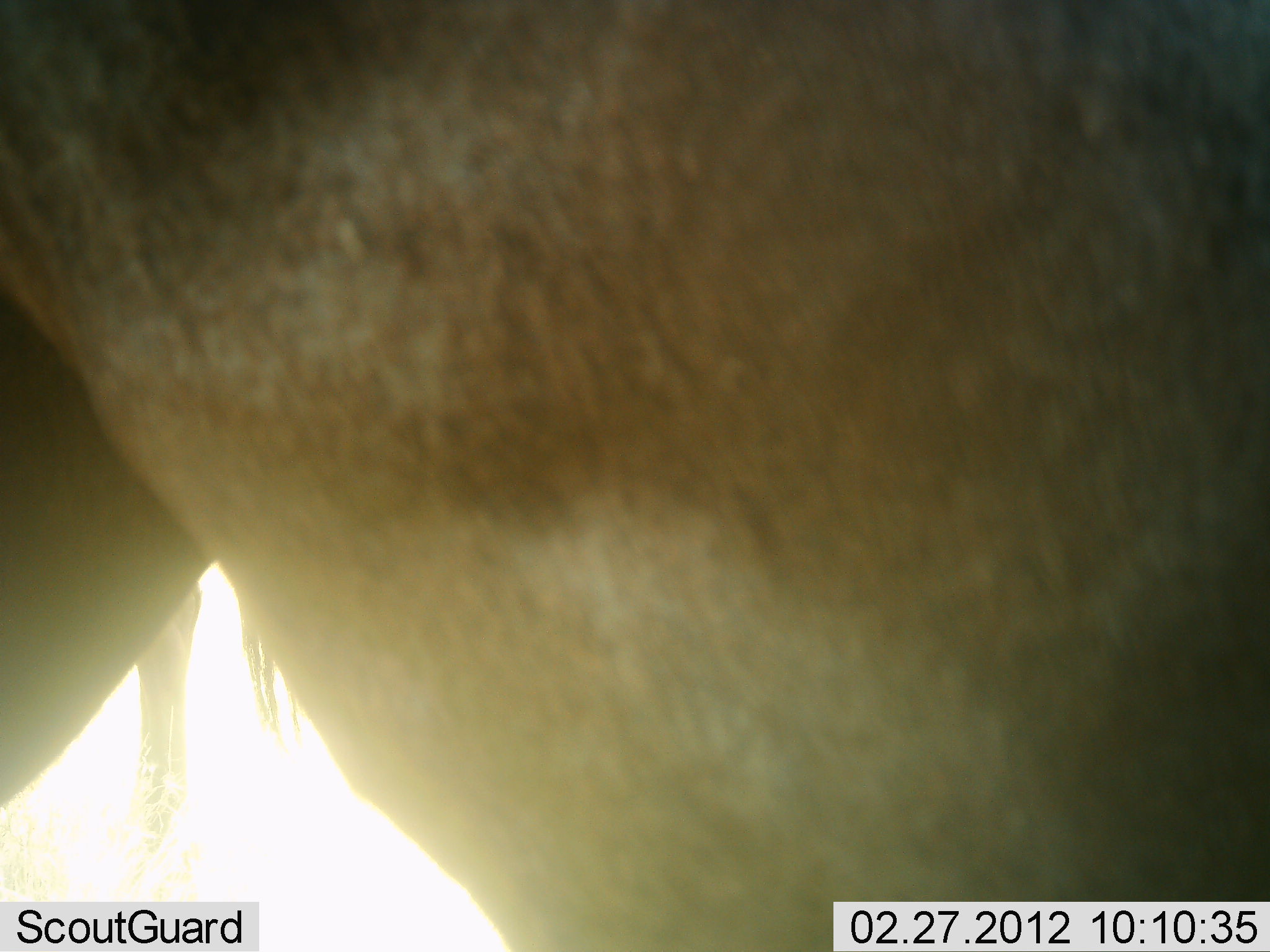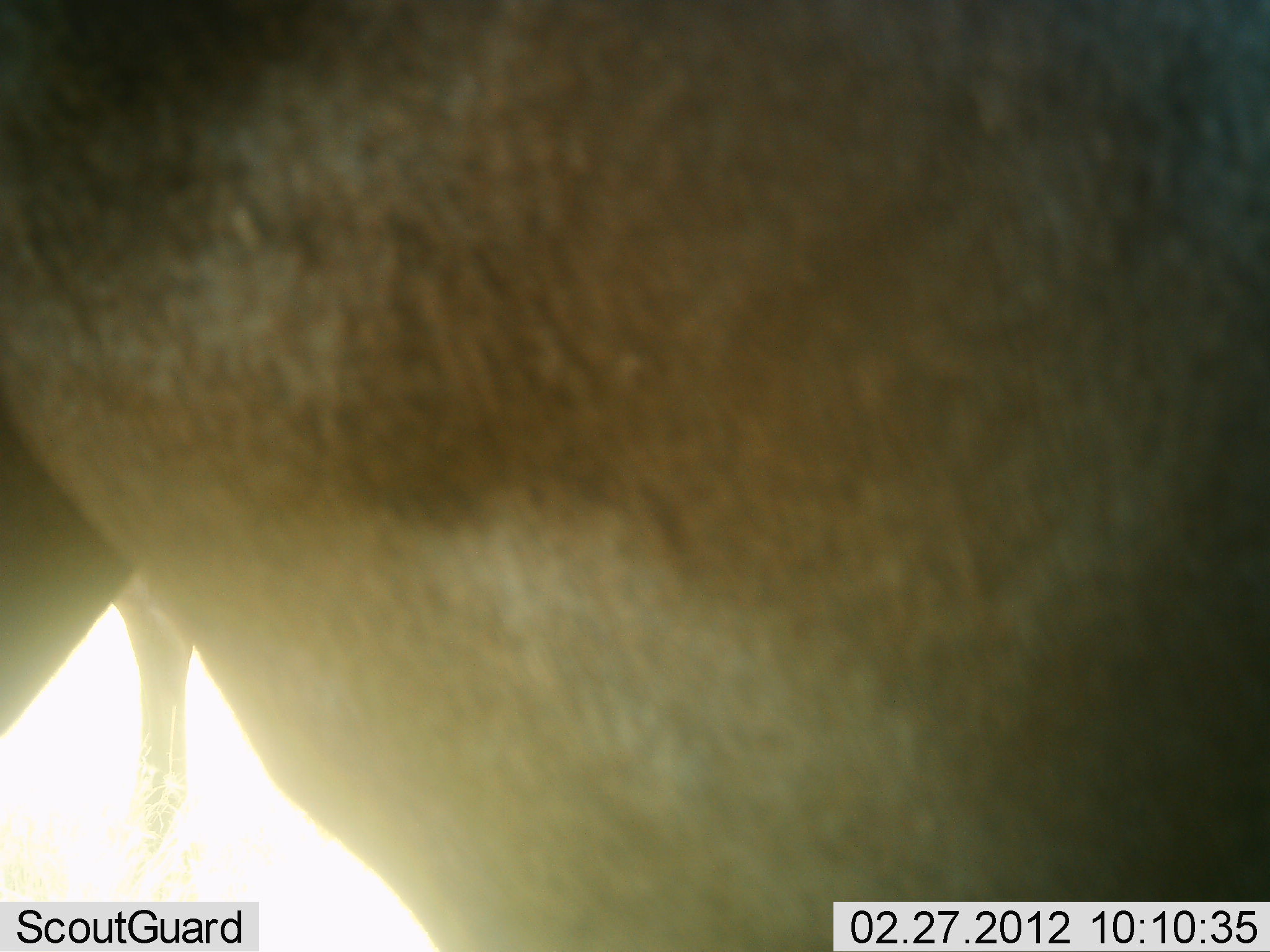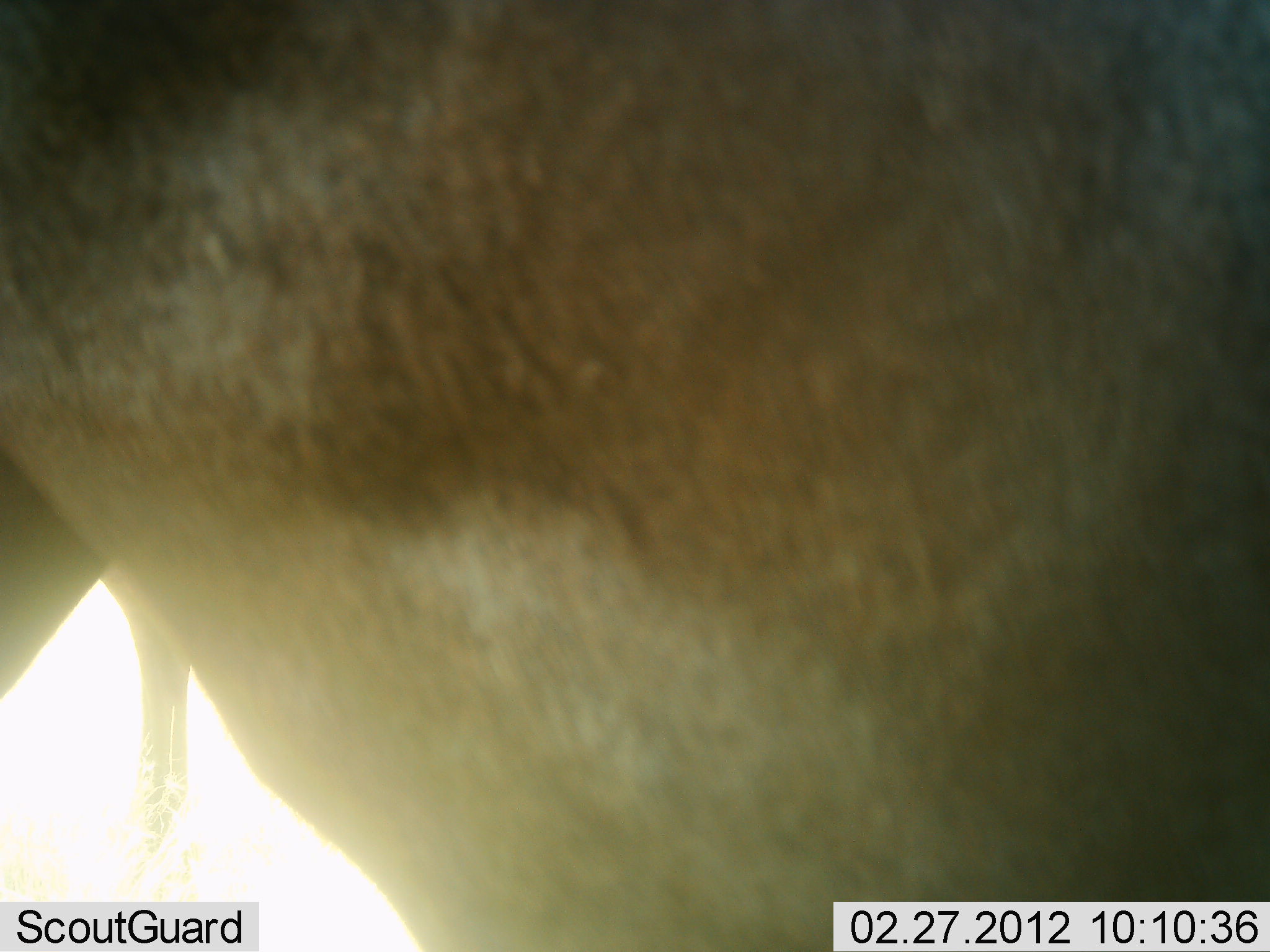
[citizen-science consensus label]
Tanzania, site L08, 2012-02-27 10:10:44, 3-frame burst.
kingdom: Animalia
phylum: Chordata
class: Mammalia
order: Artiodactyla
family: Bovidae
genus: Connochaetes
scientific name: Connochaetes taurinus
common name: blue wildebeest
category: wildebeest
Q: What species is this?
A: Wildebeest (blue wildebeest) (Connochaetes taurinus).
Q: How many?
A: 2.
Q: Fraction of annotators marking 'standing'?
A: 89%.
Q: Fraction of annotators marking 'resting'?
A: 0%.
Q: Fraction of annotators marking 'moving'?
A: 11%.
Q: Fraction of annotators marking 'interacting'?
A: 0%.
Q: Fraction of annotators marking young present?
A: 0%.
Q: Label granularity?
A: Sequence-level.